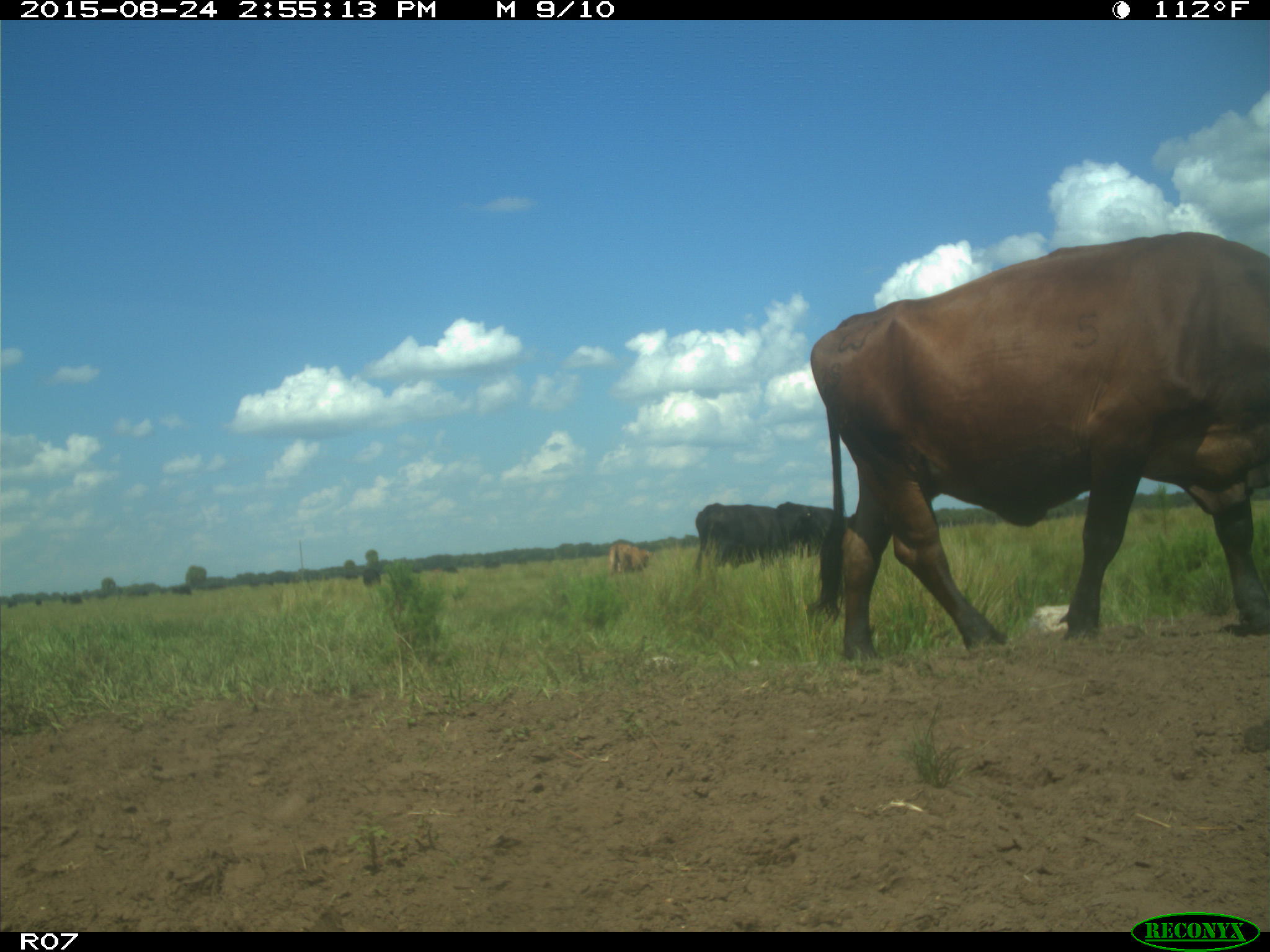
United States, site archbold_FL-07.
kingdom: Animalia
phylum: Chordata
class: Mammalia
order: Artiodactyla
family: Bovidae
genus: Bos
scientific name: Bos taurus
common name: domestic cow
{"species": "Bos taurus (domestic cow)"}